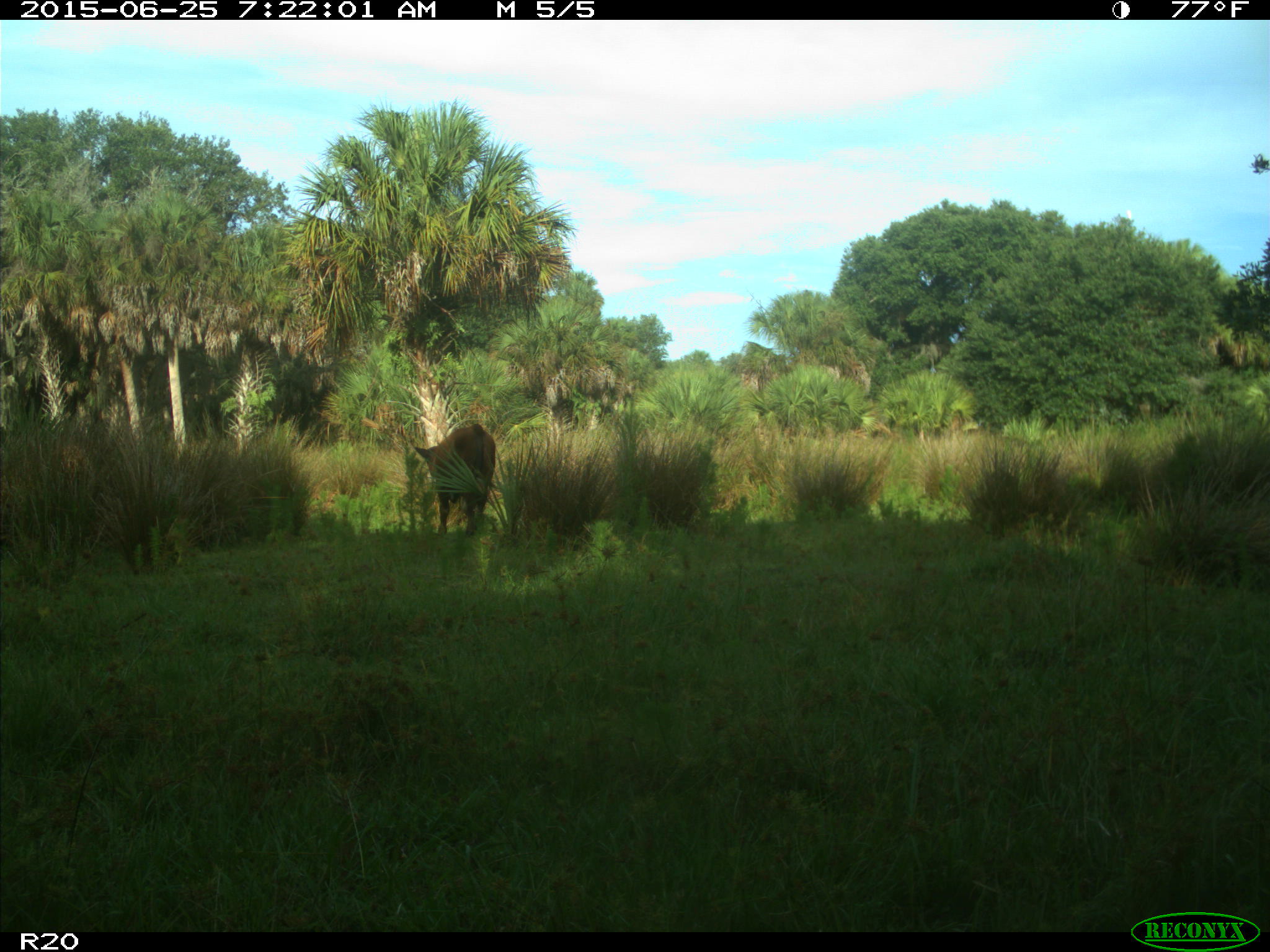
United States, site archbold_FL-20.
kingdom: Animalia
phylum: Chordata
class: Mammalia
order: Artiodactyla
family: Bovidae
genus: Bos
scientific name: Bos taurus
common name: domestic cow